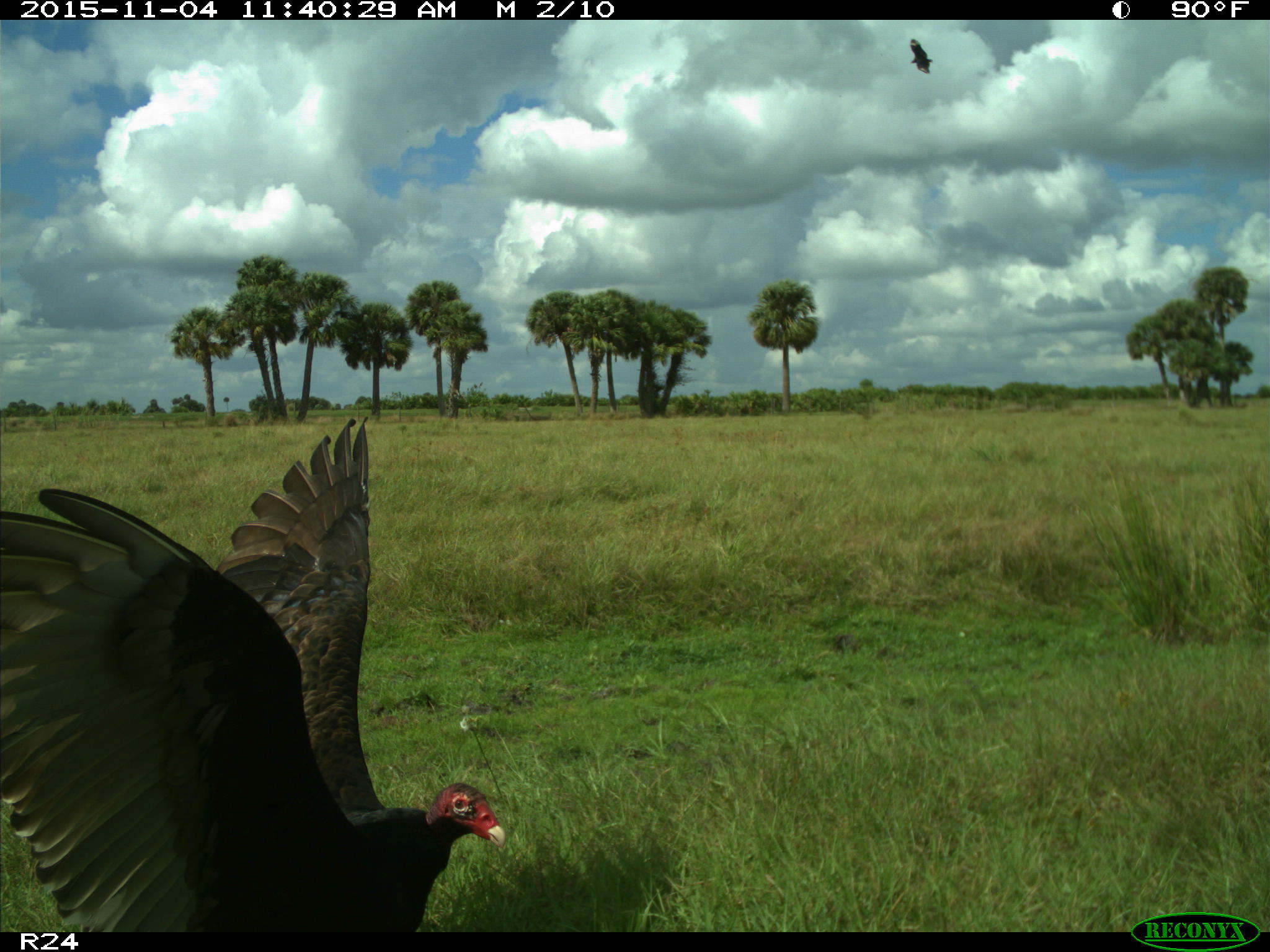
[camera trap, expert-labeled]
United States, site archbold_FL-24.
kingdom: Animalia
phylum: Chordata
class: Aves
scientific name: Aves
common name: birds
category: unidentified bird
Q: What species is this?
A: Unidentified bird (birds) (Aves).